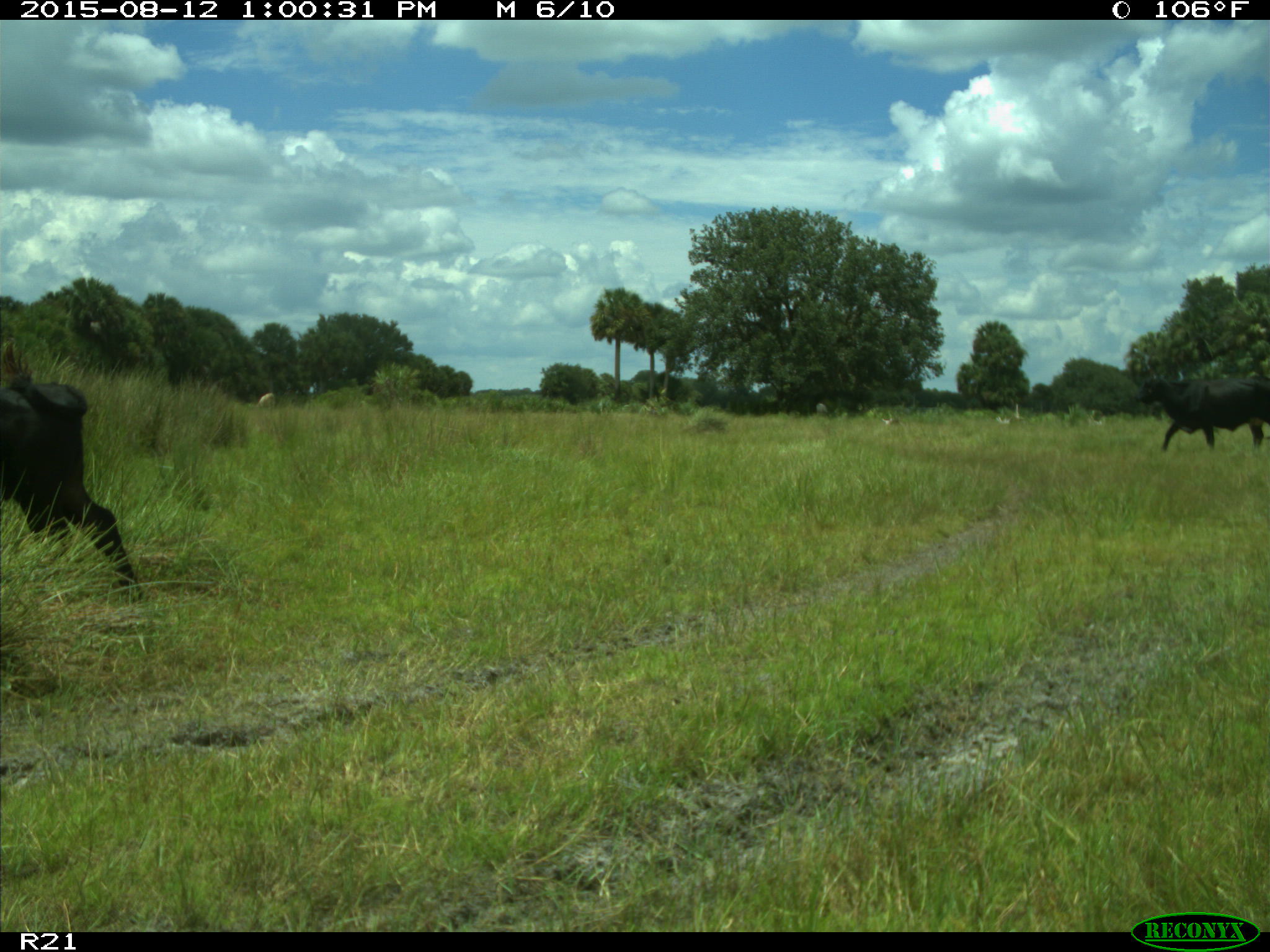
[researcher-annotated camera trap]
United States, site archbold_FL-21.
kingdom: Animalia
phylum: Chordata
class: Mammalia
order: Artiodactyla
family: Bovidae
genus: Bos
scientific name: Bos taurus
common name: domestic cow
Bos taurus (domestic cow).